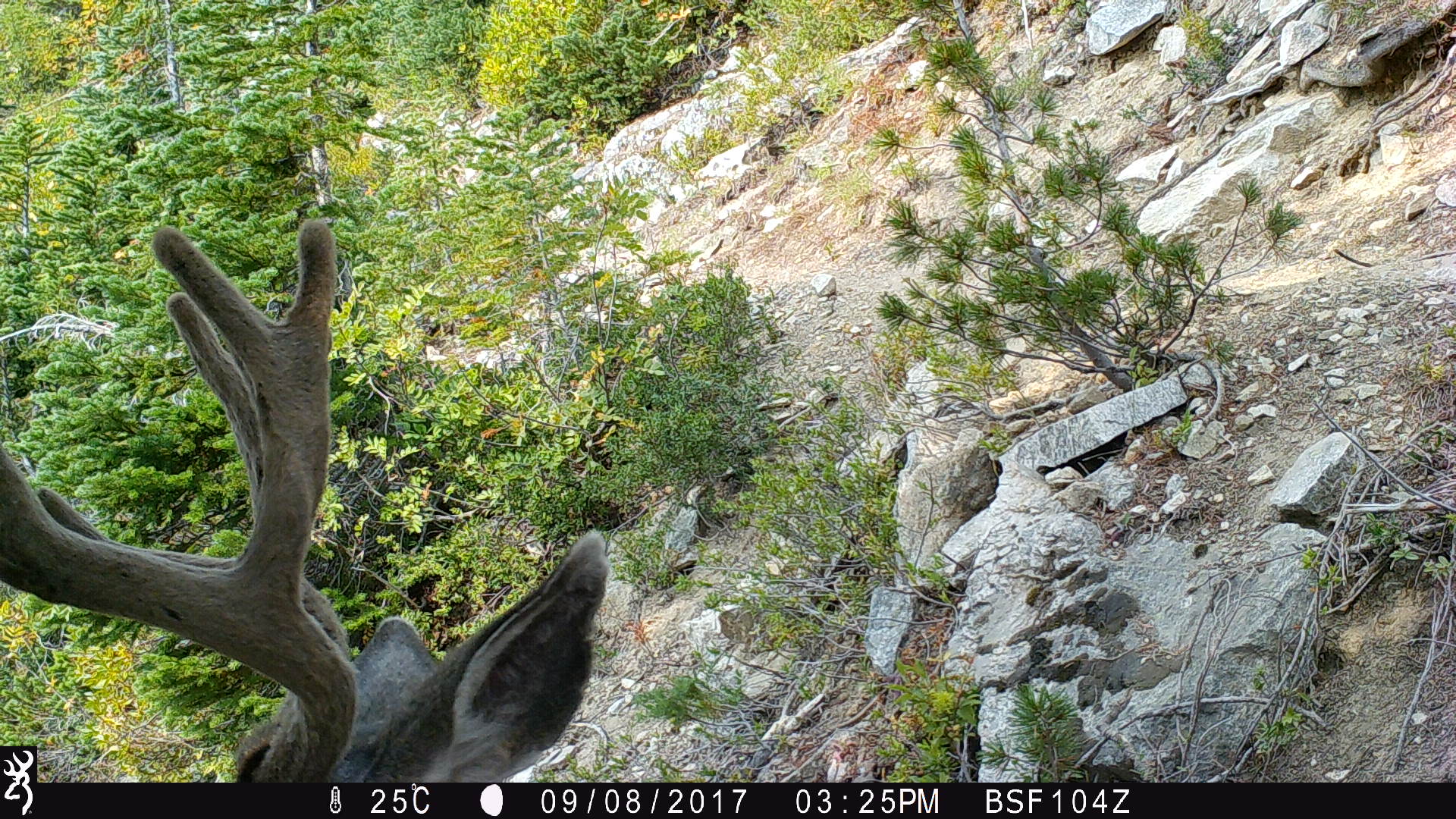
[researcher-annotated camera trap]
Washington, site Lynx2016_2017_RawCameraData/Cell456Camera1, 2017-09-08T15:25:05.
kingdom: Animalia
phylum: Chordata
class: Mammalia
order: Artiodactyla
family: Cervidae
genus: Odocoileus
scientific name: Odocoileus hemionus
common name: mule deer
Odocoileus hemionus (mule deer). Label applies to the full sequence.